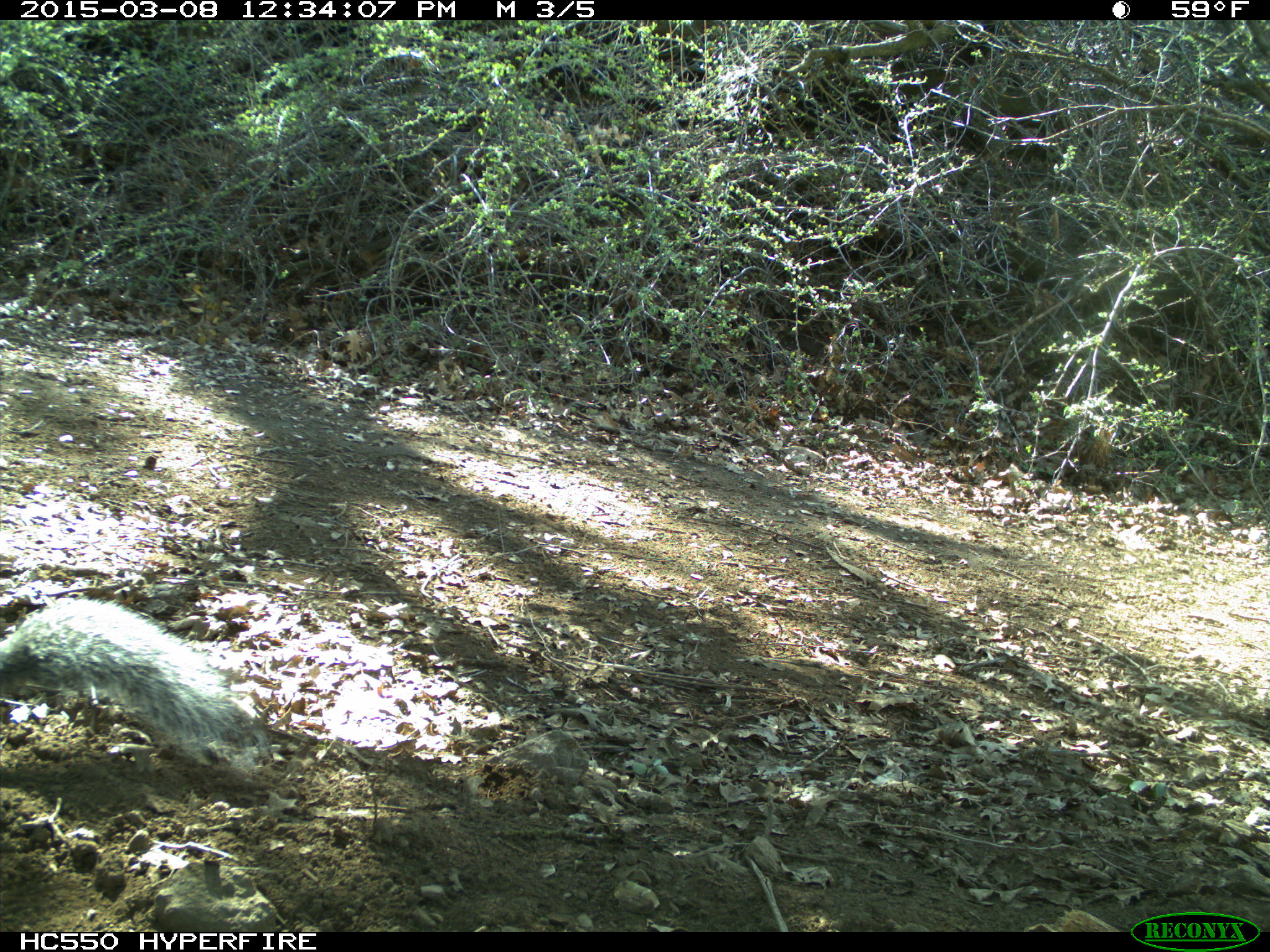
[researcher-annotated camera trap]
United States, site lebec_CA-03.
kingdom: Animalia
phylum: Chordata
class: Mammalia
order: Rodentia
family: Sciuridae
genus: Sciurus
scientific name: Sciurus carolinensis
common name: eastern gray squirrel